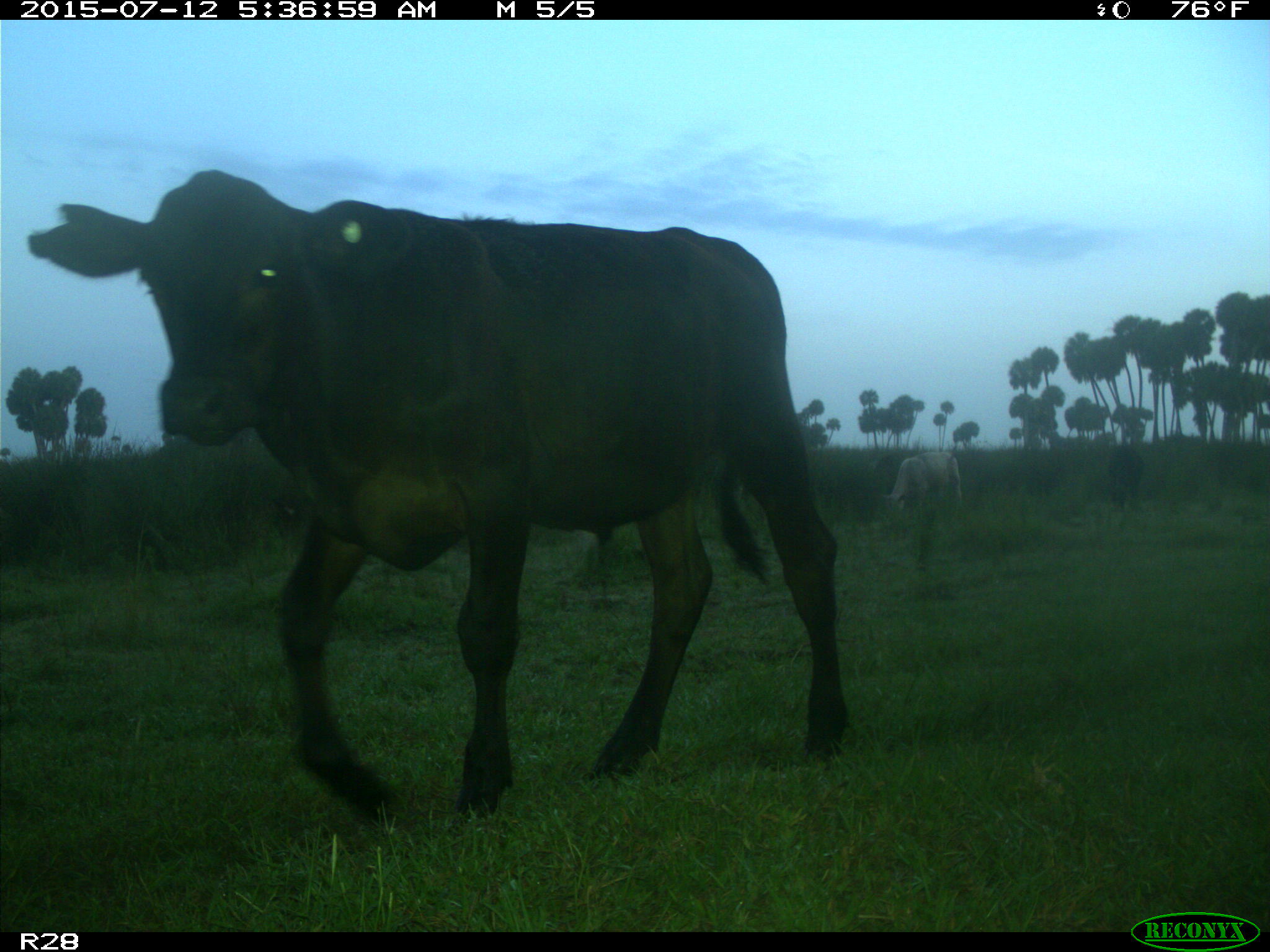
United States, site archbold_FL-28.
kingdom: Animalia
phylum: Chordata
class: Mammalia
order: Artiodactyla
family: Bovidae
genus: Bos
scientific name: Bos taurus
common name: domestic cow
Bos taurus (domestic cow).